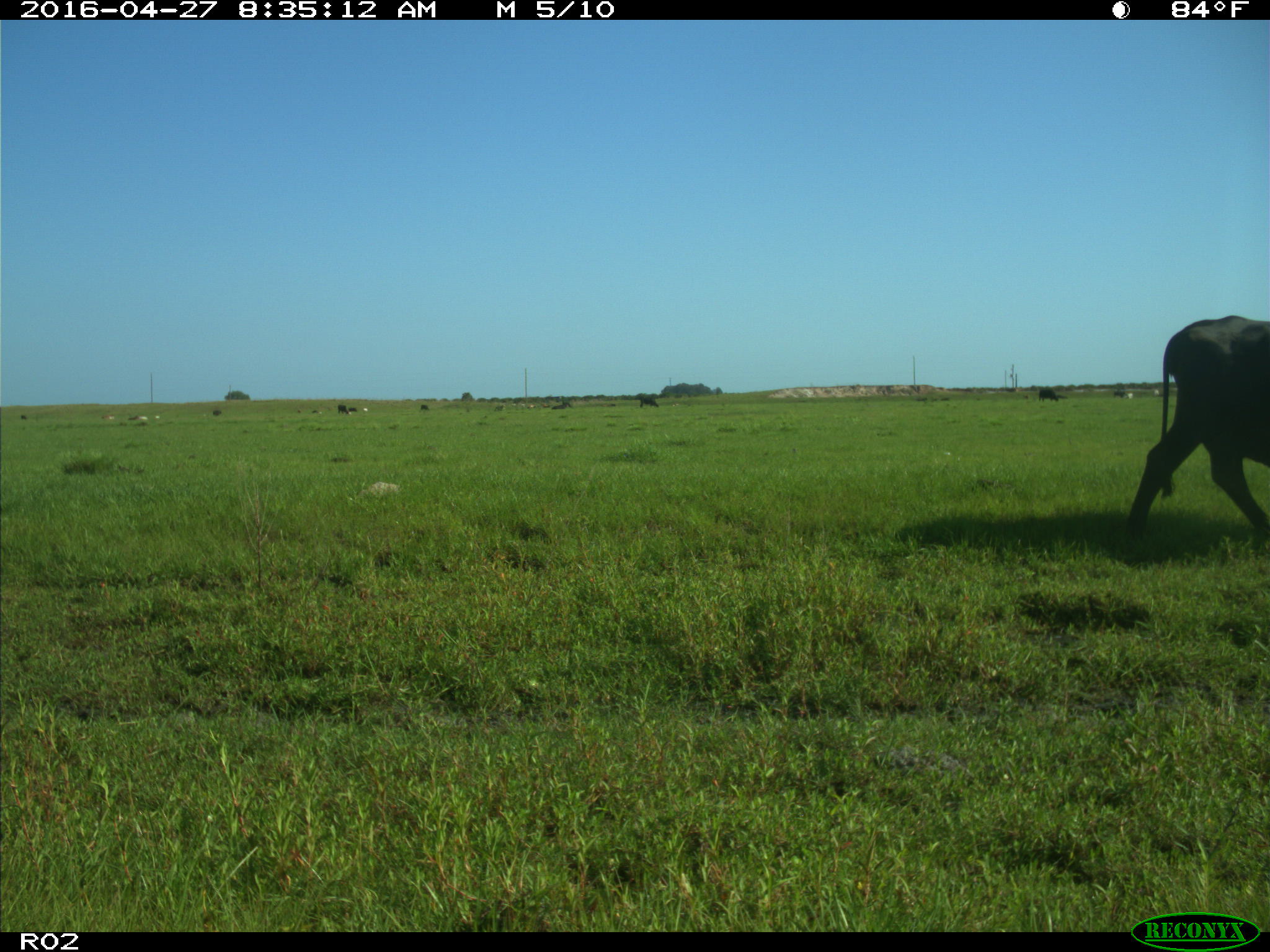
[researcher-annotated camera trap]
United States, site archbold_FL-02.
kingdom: Animalia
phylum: Chordata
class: Mammalia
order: Artiodactyla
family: Bovidae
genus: Bos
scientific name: Bos taurus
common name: domestic cow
Bos taurus (domestic cow).